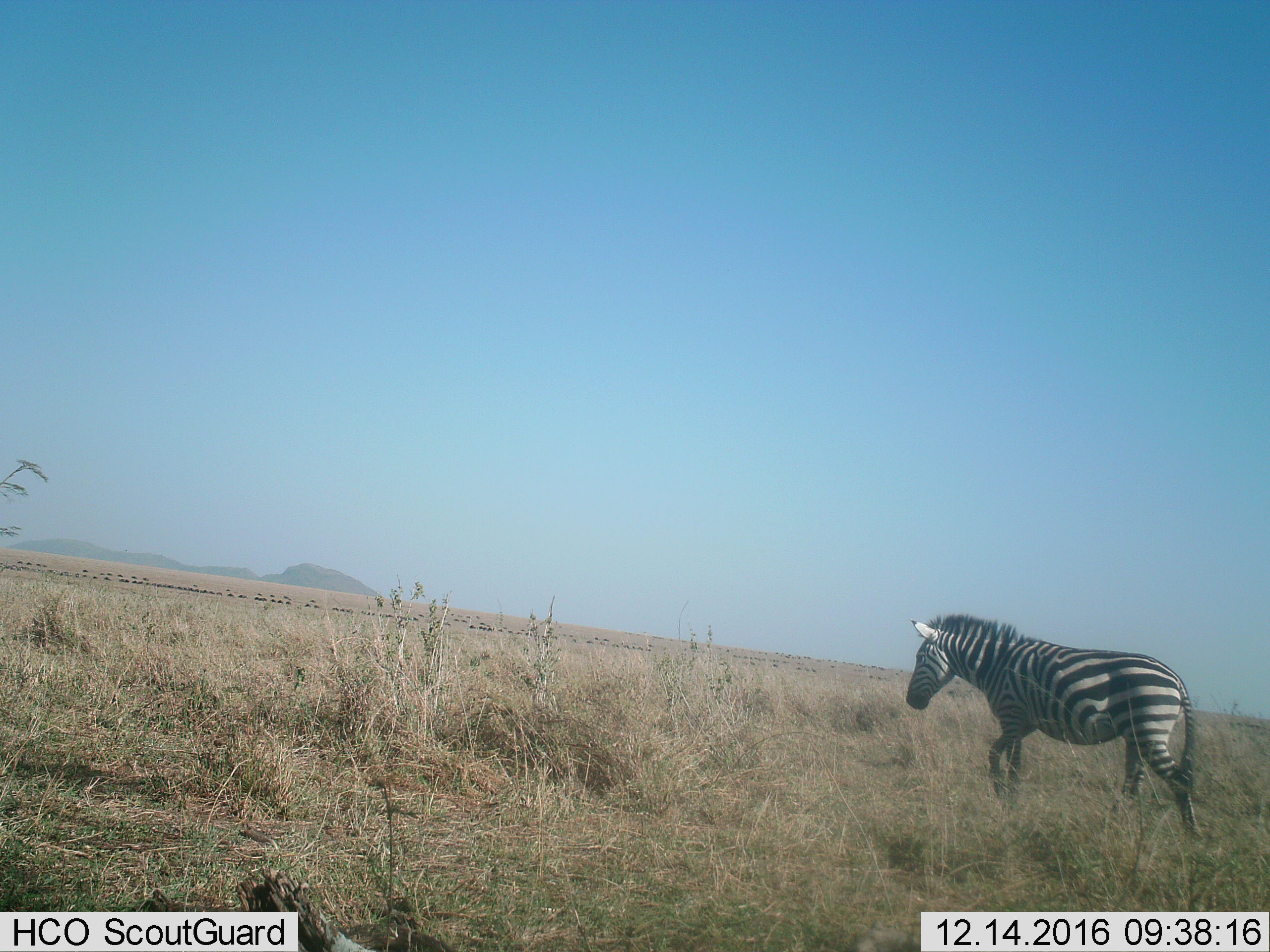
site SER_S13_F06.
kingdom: Animalia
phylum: Chordata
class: Mammalia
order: Perissodactyla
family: Equidae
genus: Equus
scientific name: Equus quagga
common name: plains zebra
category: zebraplains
Zebraplains (plains zebra) (Equus quagga), count 1. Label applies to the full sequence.